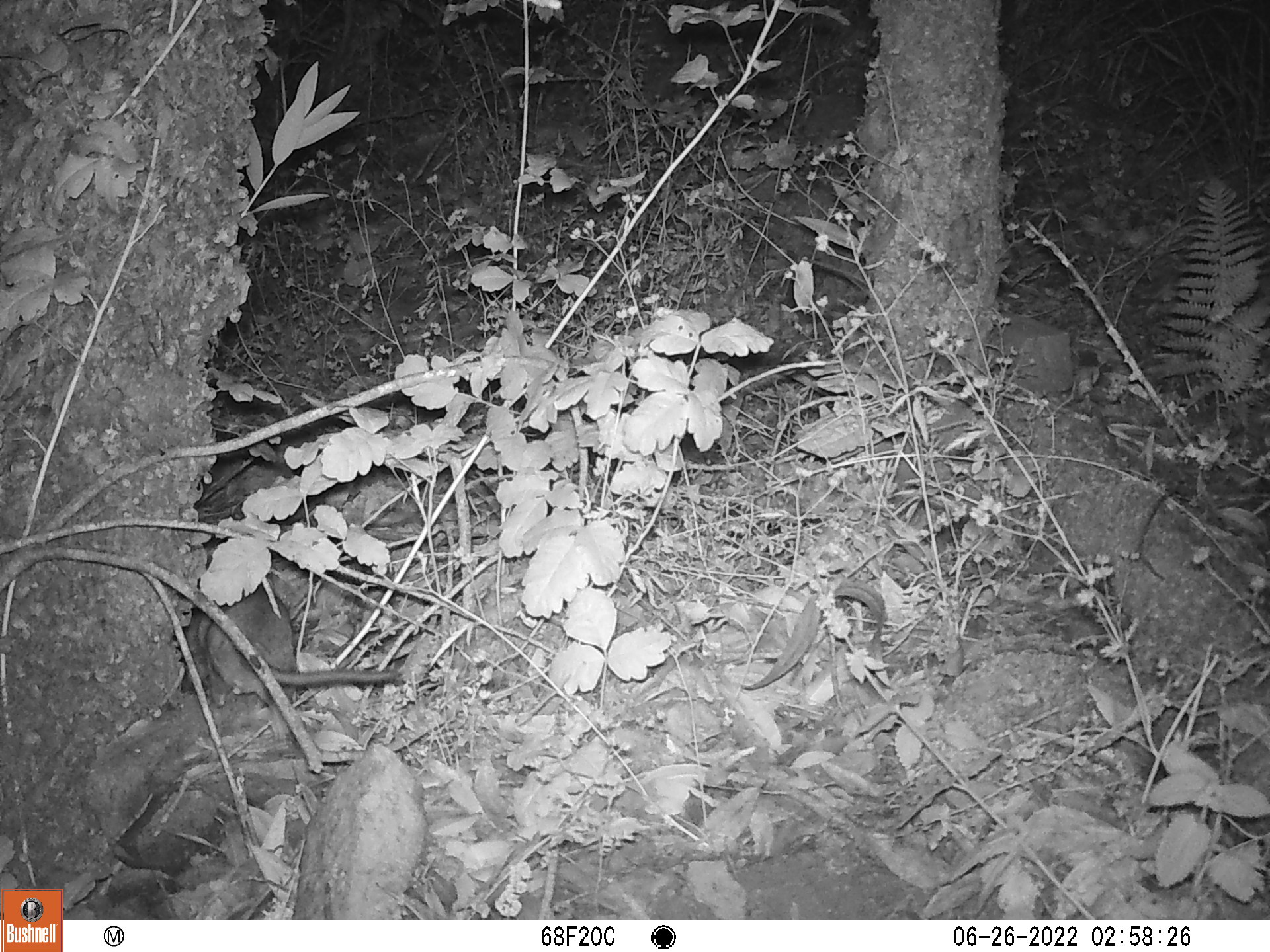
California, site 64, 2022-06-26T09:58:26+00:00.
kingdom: Animalia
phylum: Chordata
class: Mammalia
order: Rodentia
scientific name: Rodentia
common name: mouse or rat